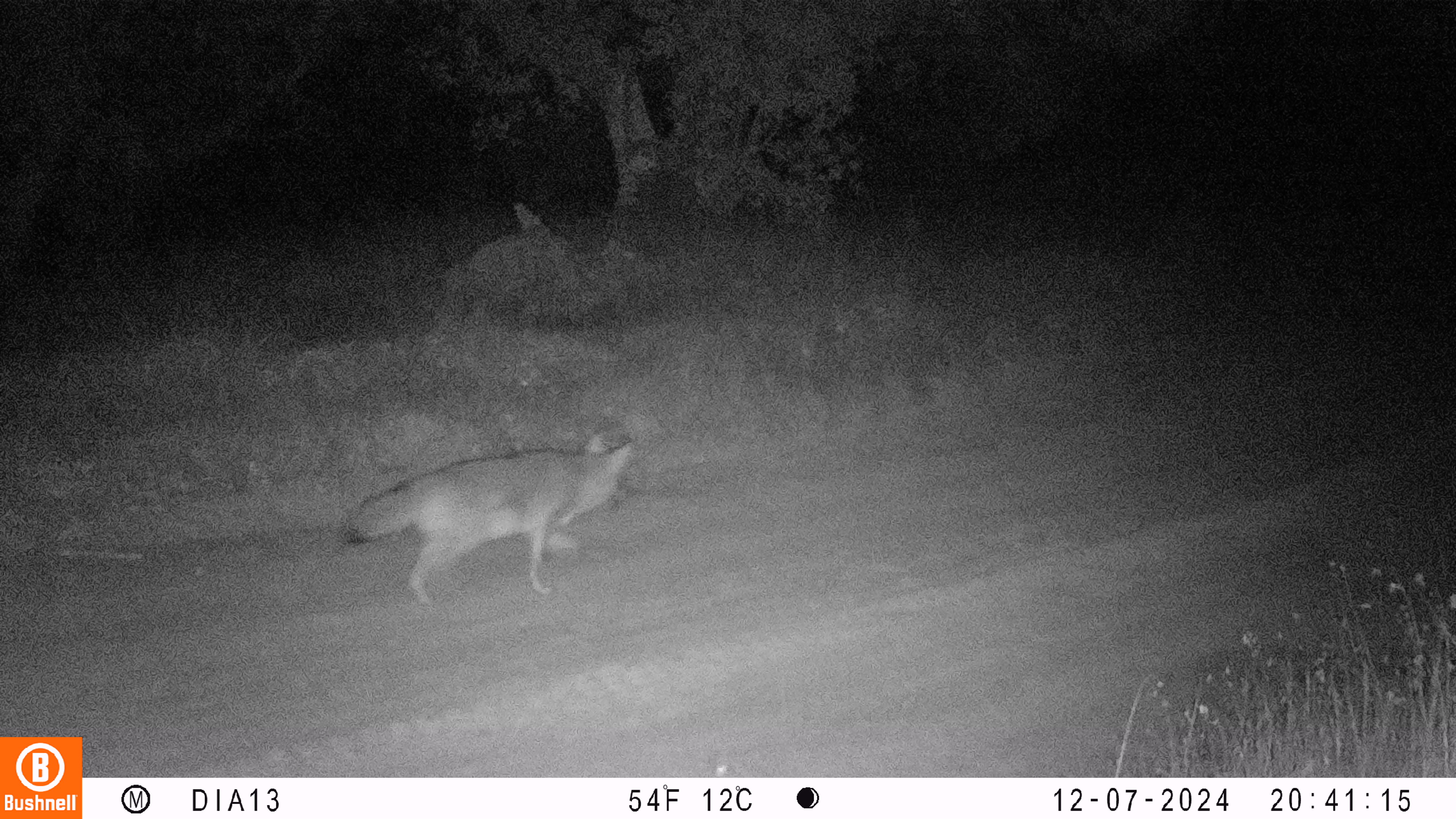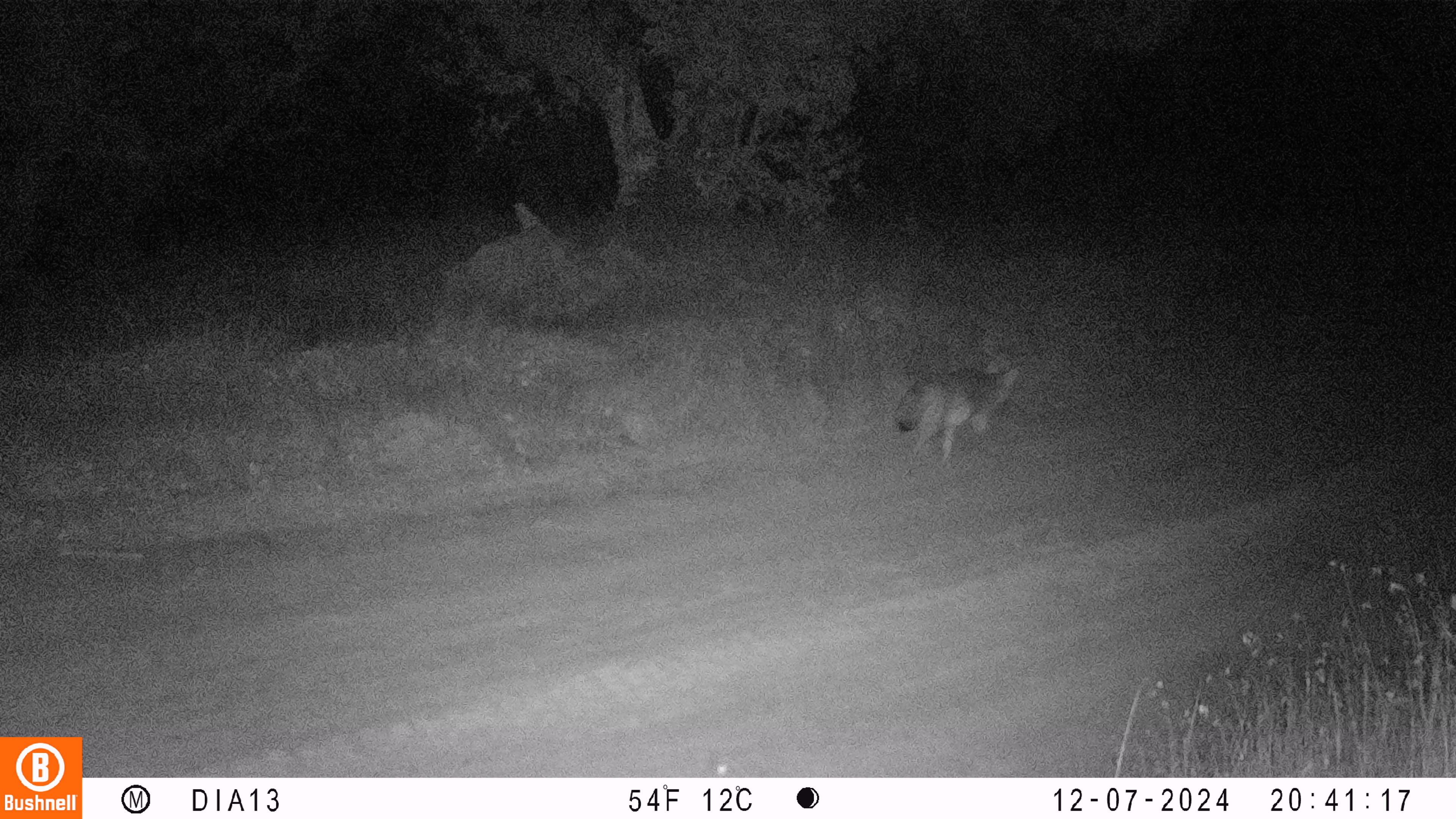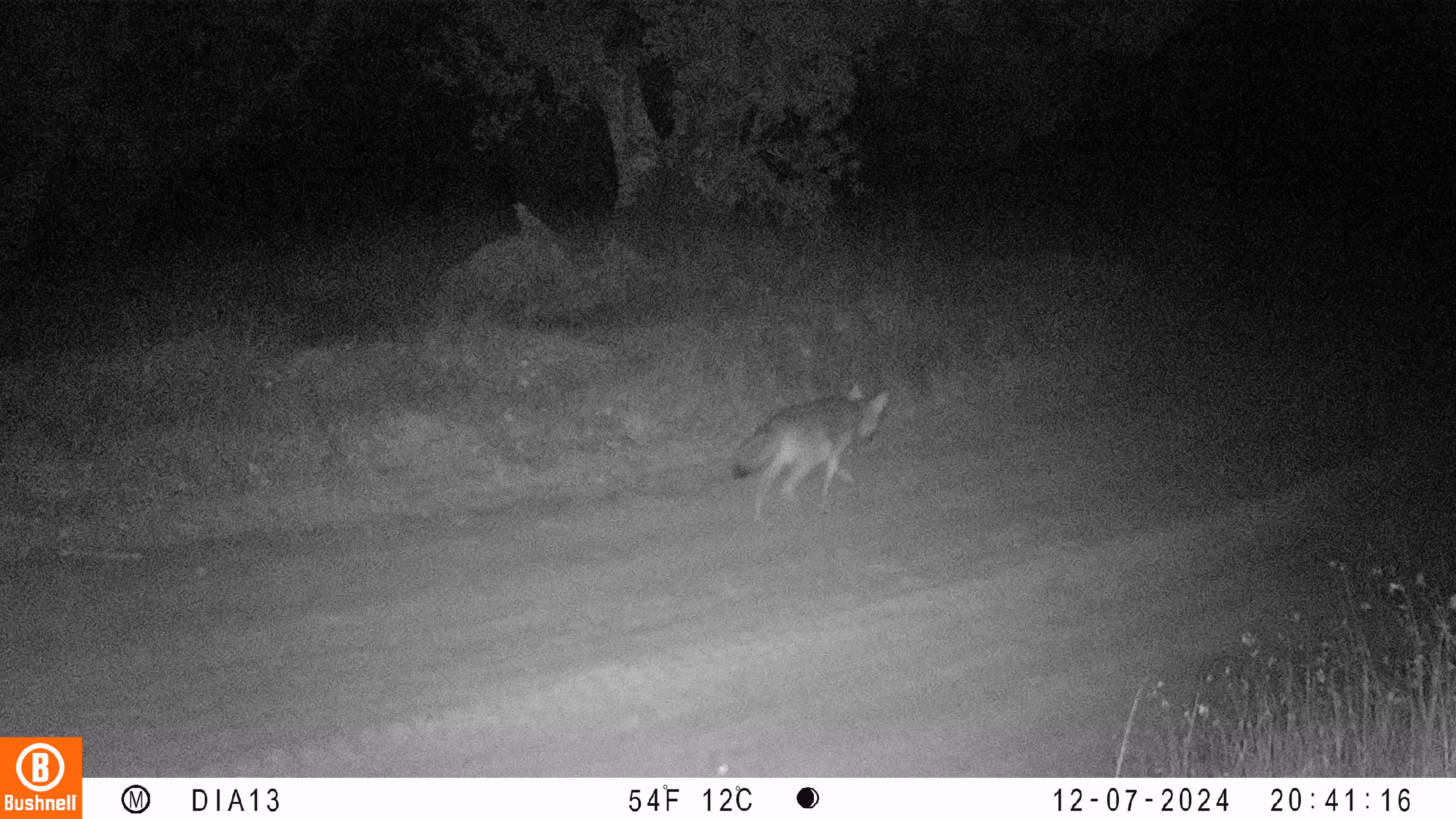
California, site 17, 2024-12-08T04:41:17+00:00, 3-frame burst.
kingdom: Animalia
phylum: Chordata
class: Mammalia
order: Carnivora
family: Canidae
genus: Canis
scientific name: Canis latrans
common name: coyote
Coyote (Canis latrans).